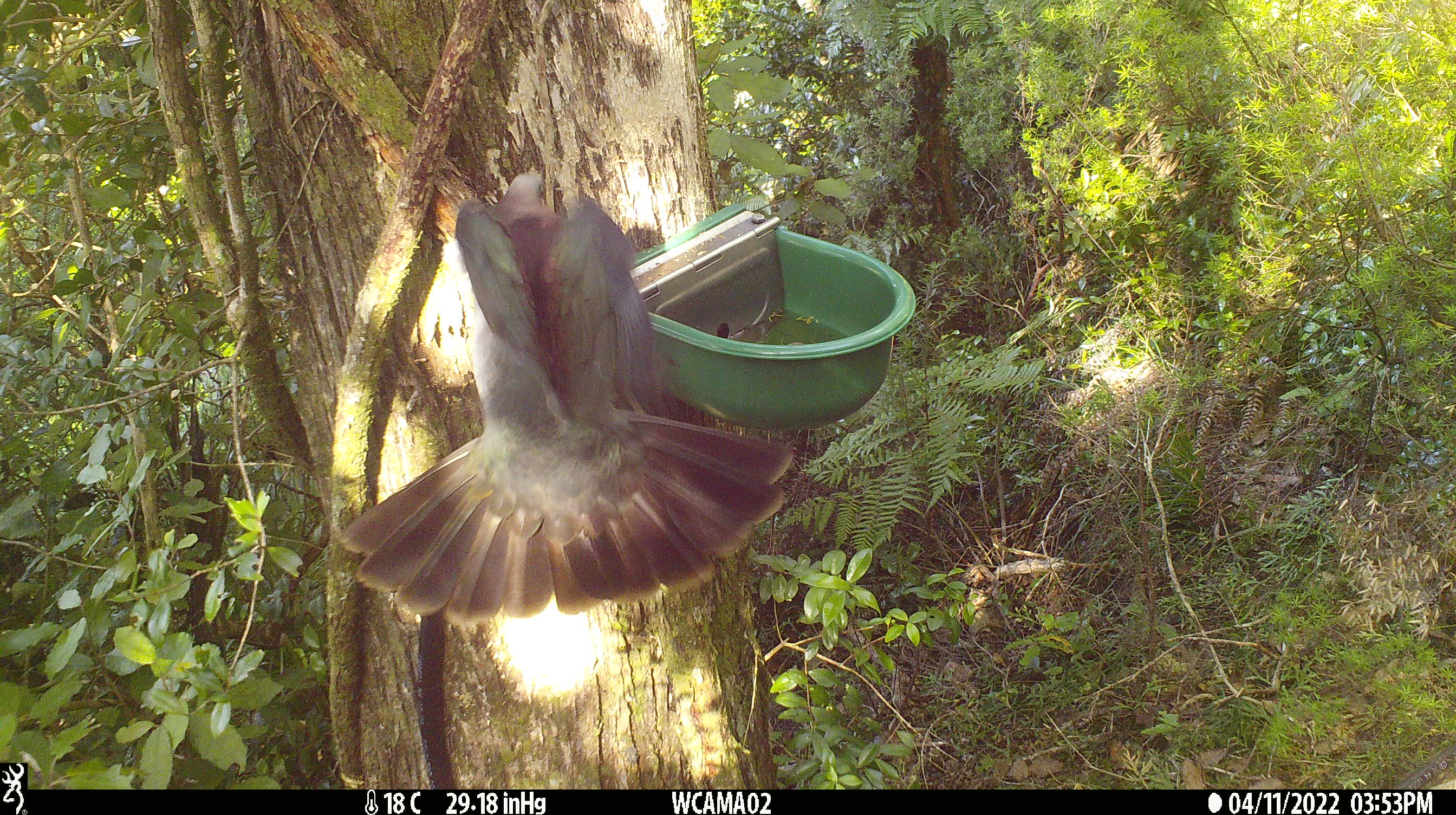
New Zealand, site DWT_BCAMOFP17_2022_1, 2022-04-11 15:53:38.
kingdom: Animalia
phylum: Chordata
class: Aves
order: Columbiformes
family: Columbidae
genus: Hemiphaga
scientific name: Hemiphaga novaeseelandiae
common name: new zealand pigeon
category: kereru